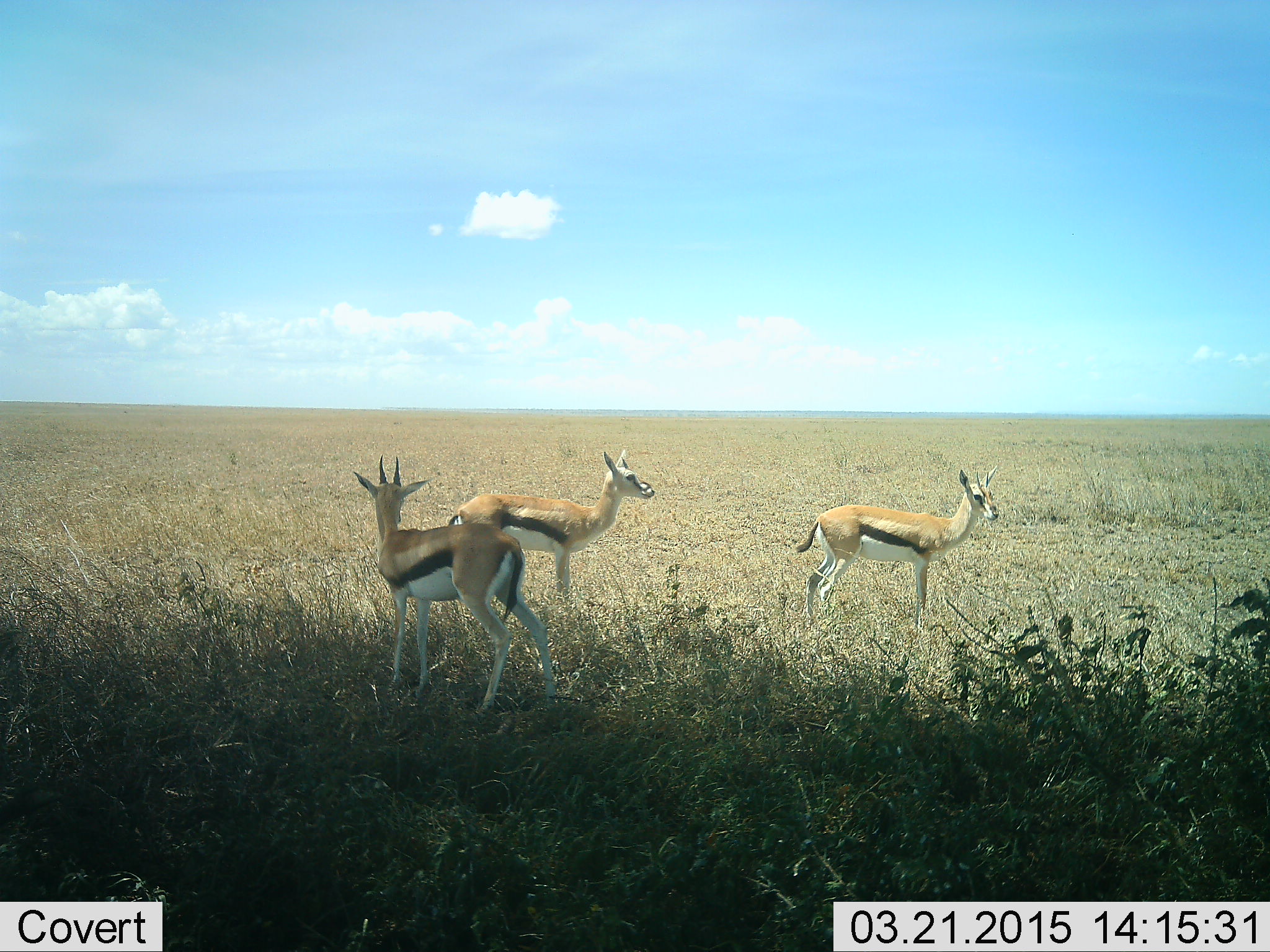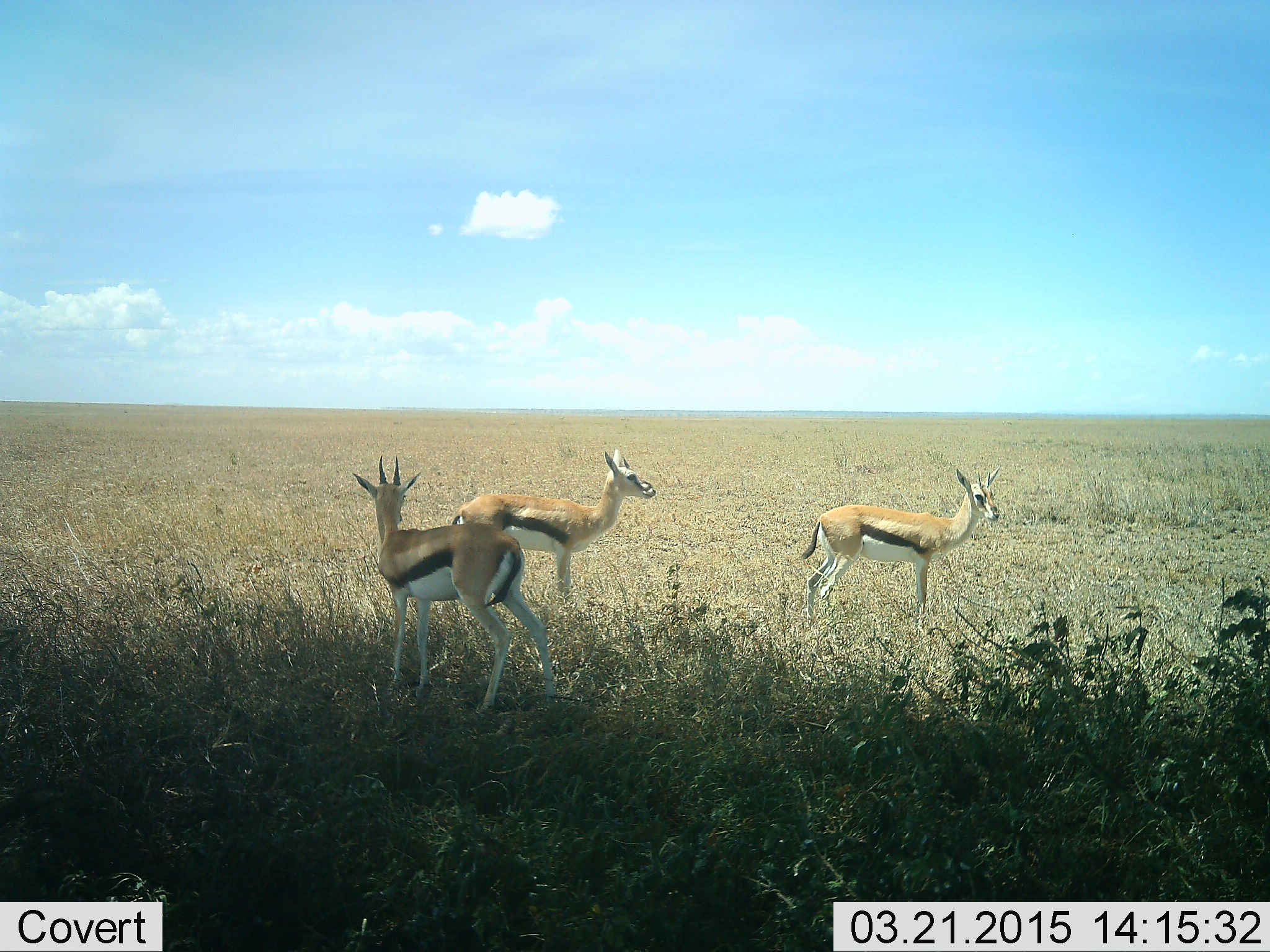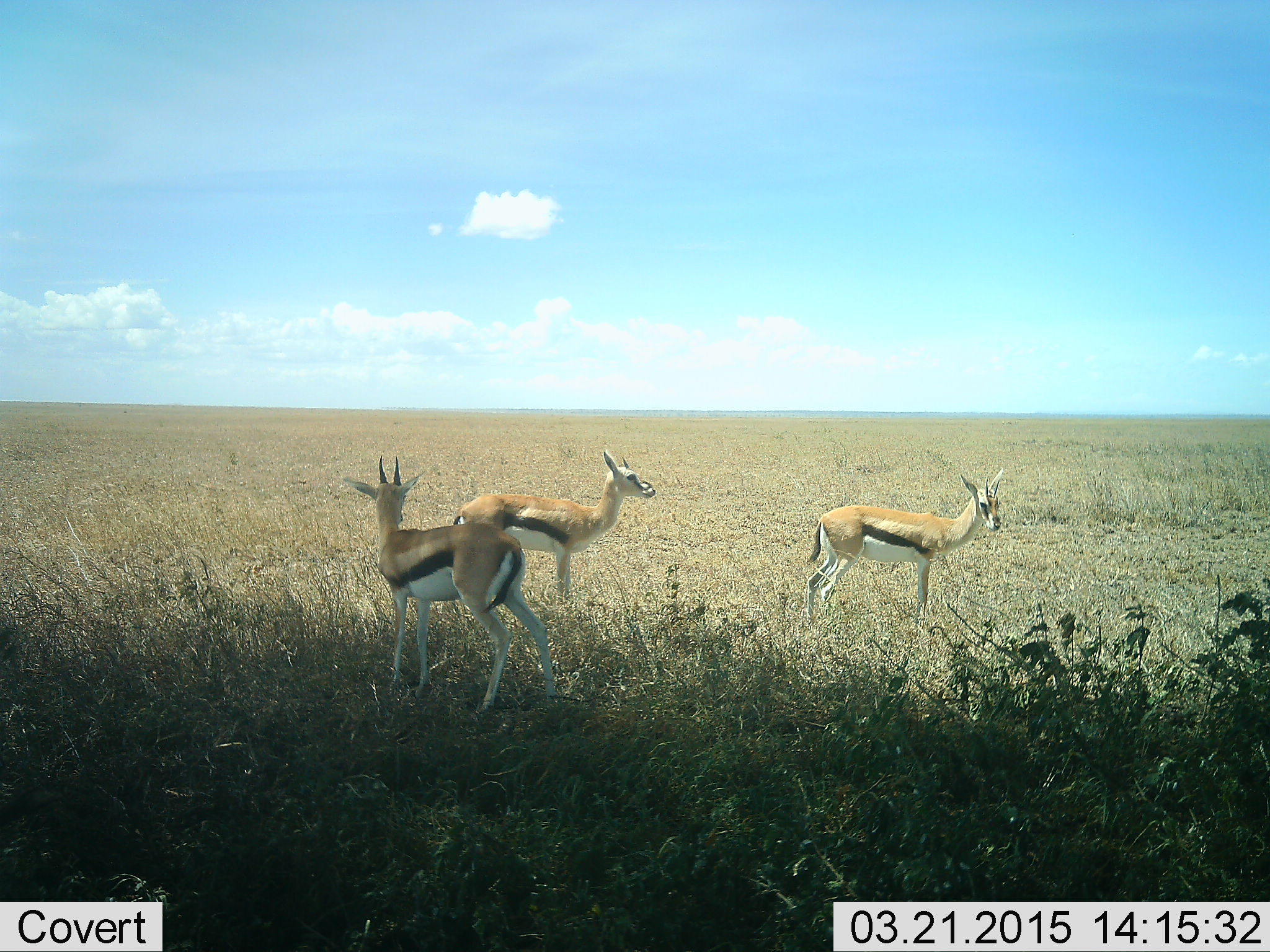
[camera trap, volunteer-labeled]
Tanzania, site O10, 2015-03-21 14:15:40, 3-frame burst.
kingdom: Animalia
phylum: Chordata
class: Mammalia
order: Artiodactyla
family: Bovidae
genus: Eudorcas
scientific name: Eudorcas thomsonii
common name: thomson's gazelle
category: gazellethomsons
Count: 3.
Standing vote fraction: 100%.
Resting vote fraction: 0%.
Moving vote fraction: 0%.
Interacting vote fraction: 0%.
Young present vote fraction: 0%.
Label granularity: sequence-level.